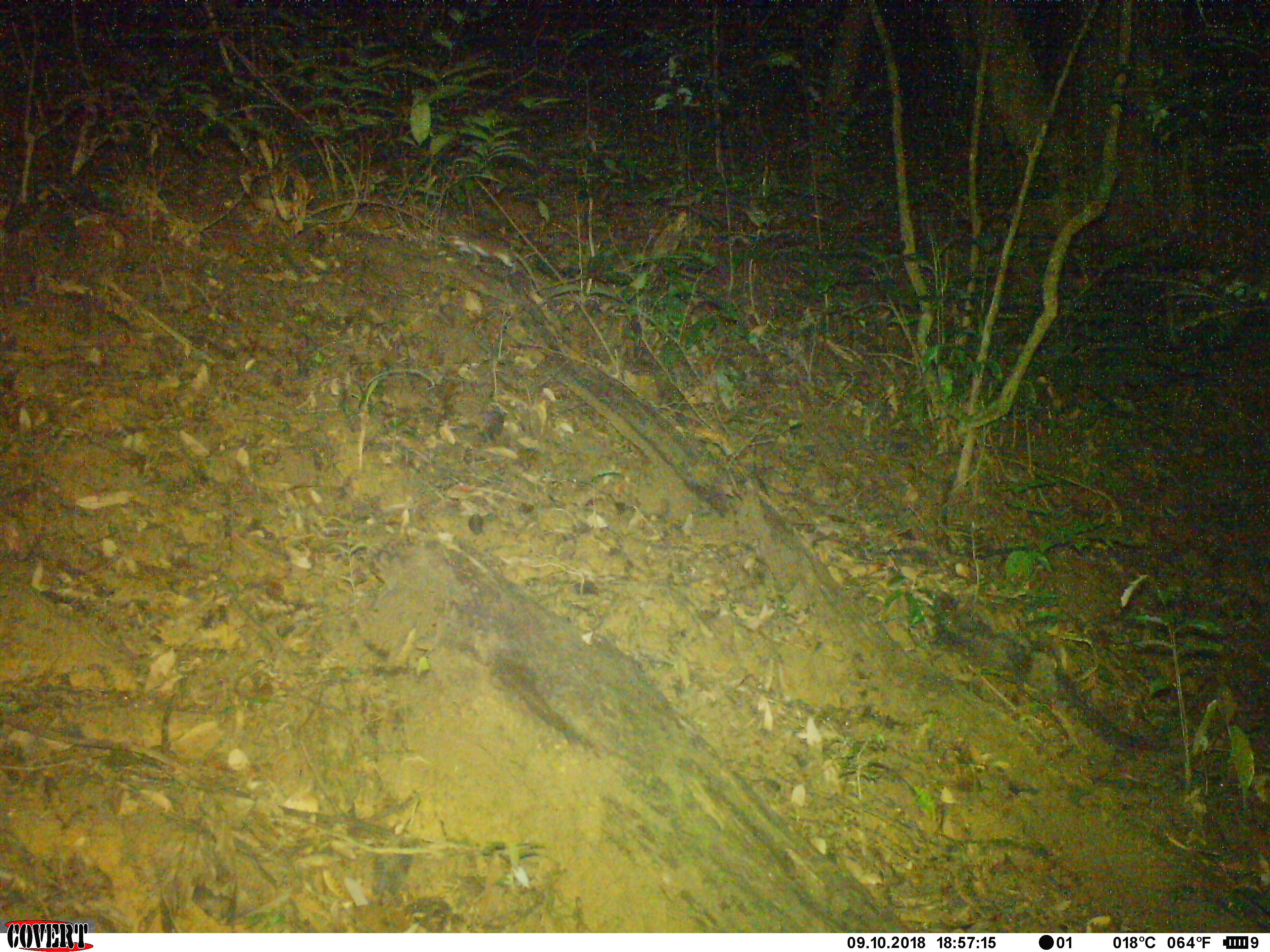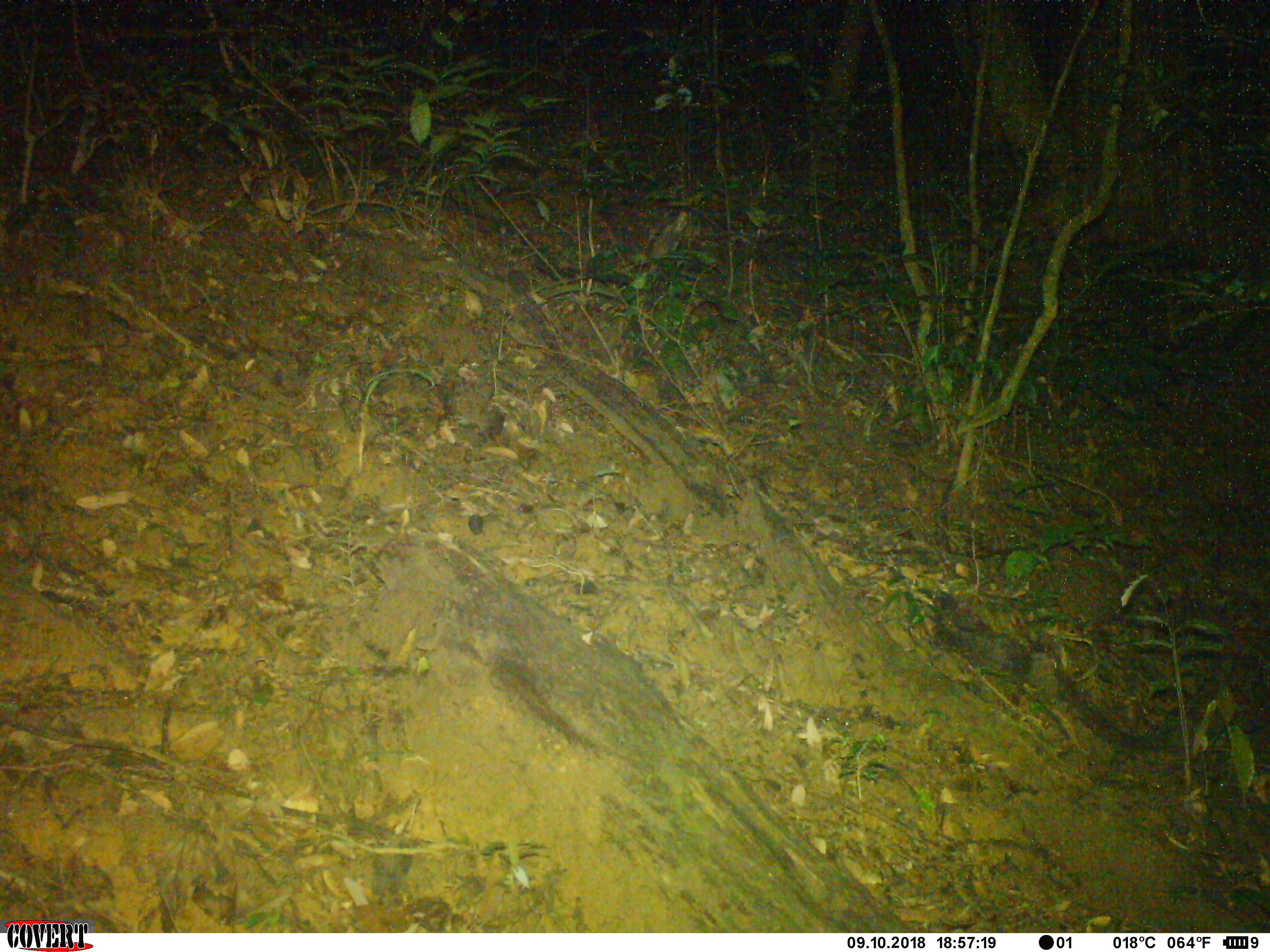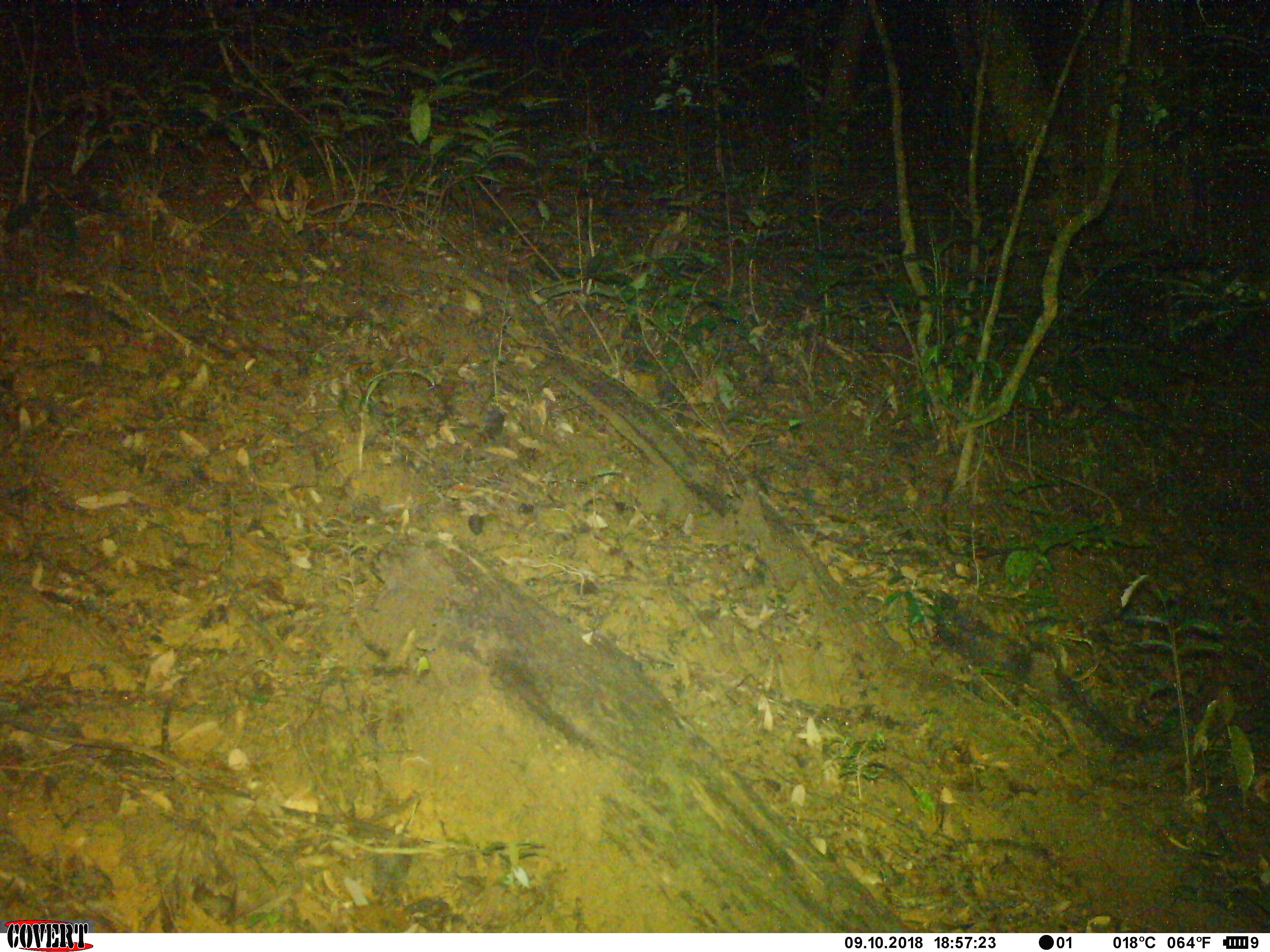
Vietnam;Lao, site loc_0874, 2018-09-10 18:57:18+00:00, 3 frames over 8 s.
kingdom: Animalia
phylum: Chordata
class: Mammalia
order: Rodentia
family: Muridae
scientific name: Muridae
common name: old-world mice and rats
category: unidentified murid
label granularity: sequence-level